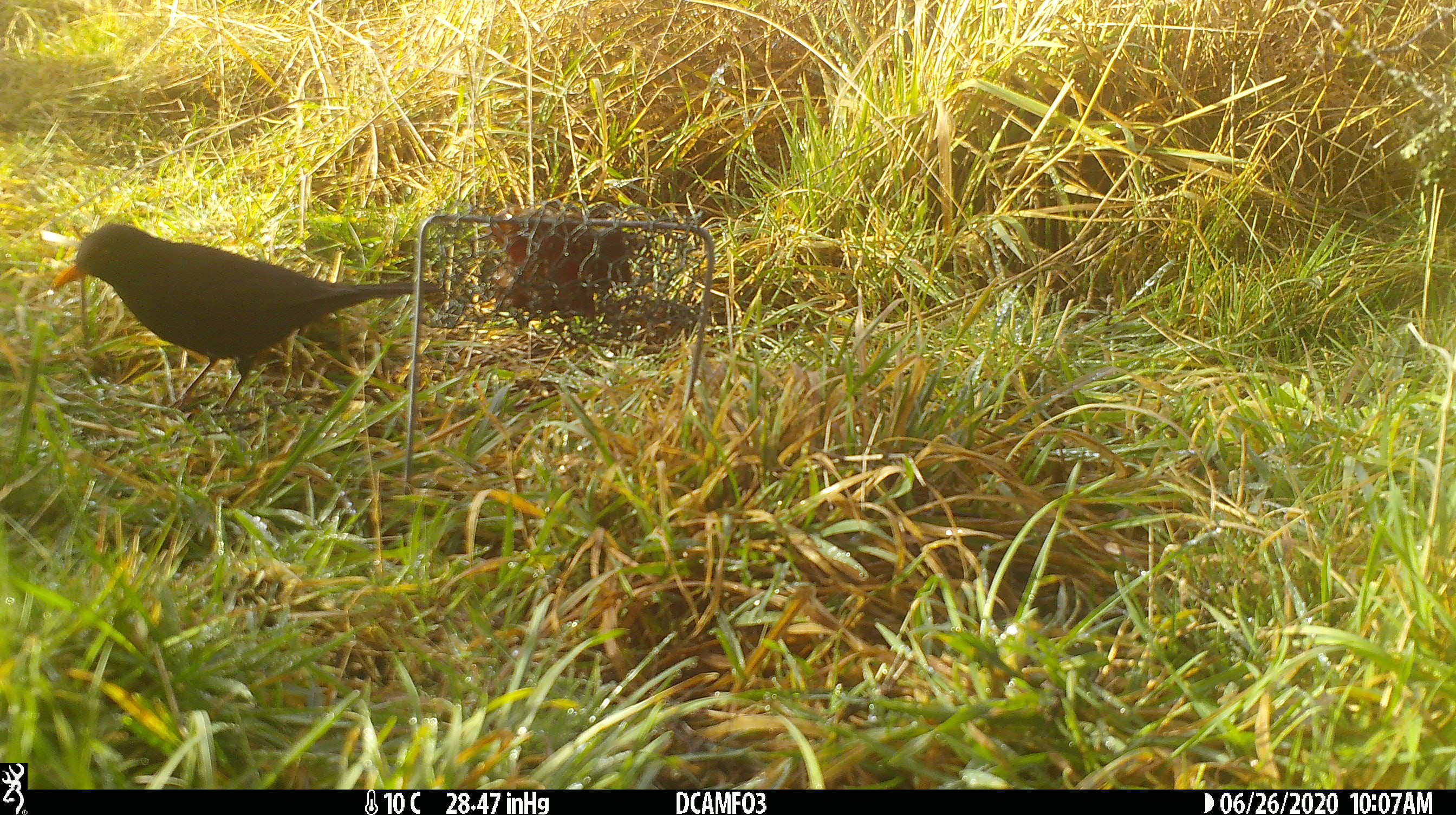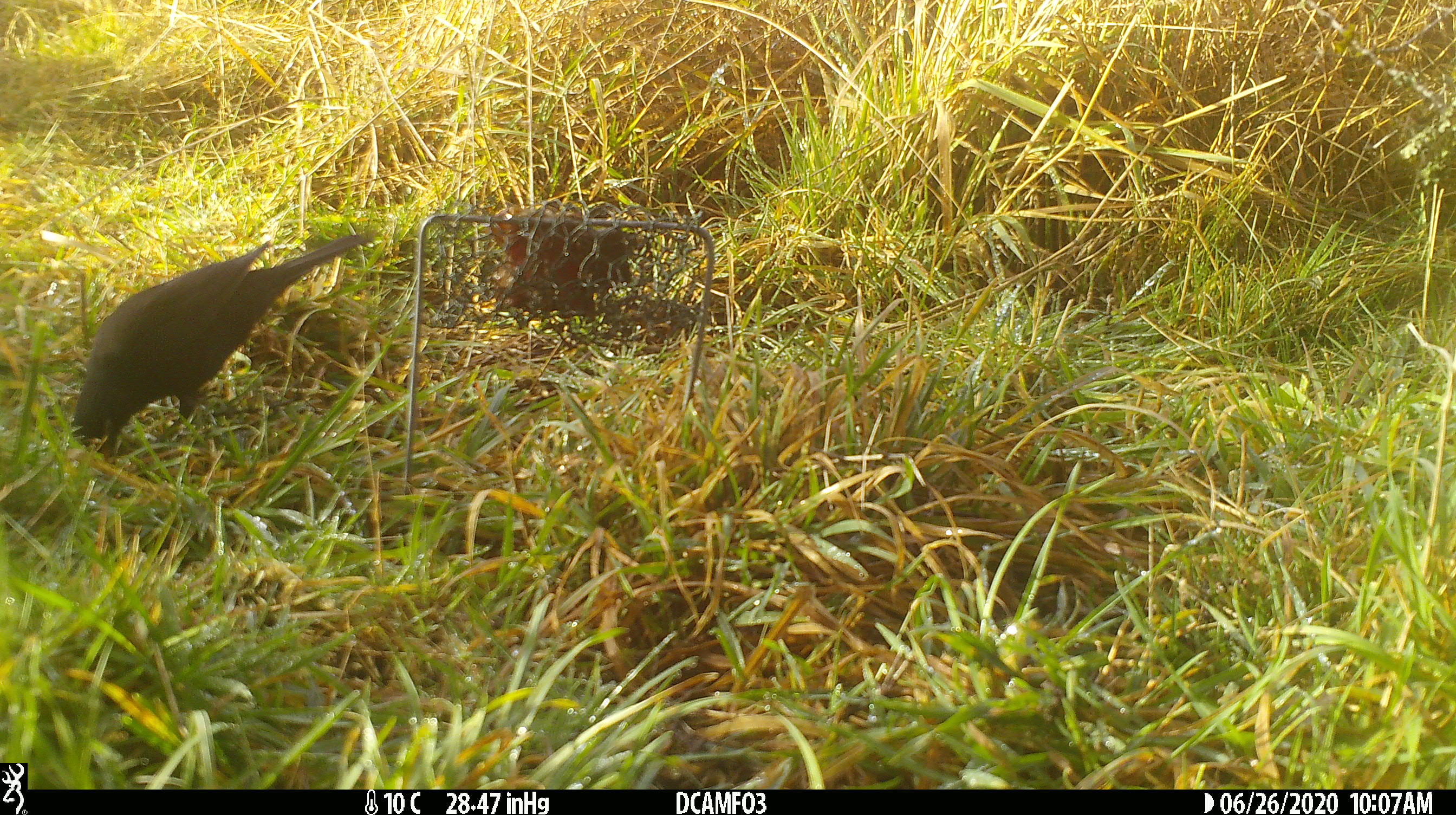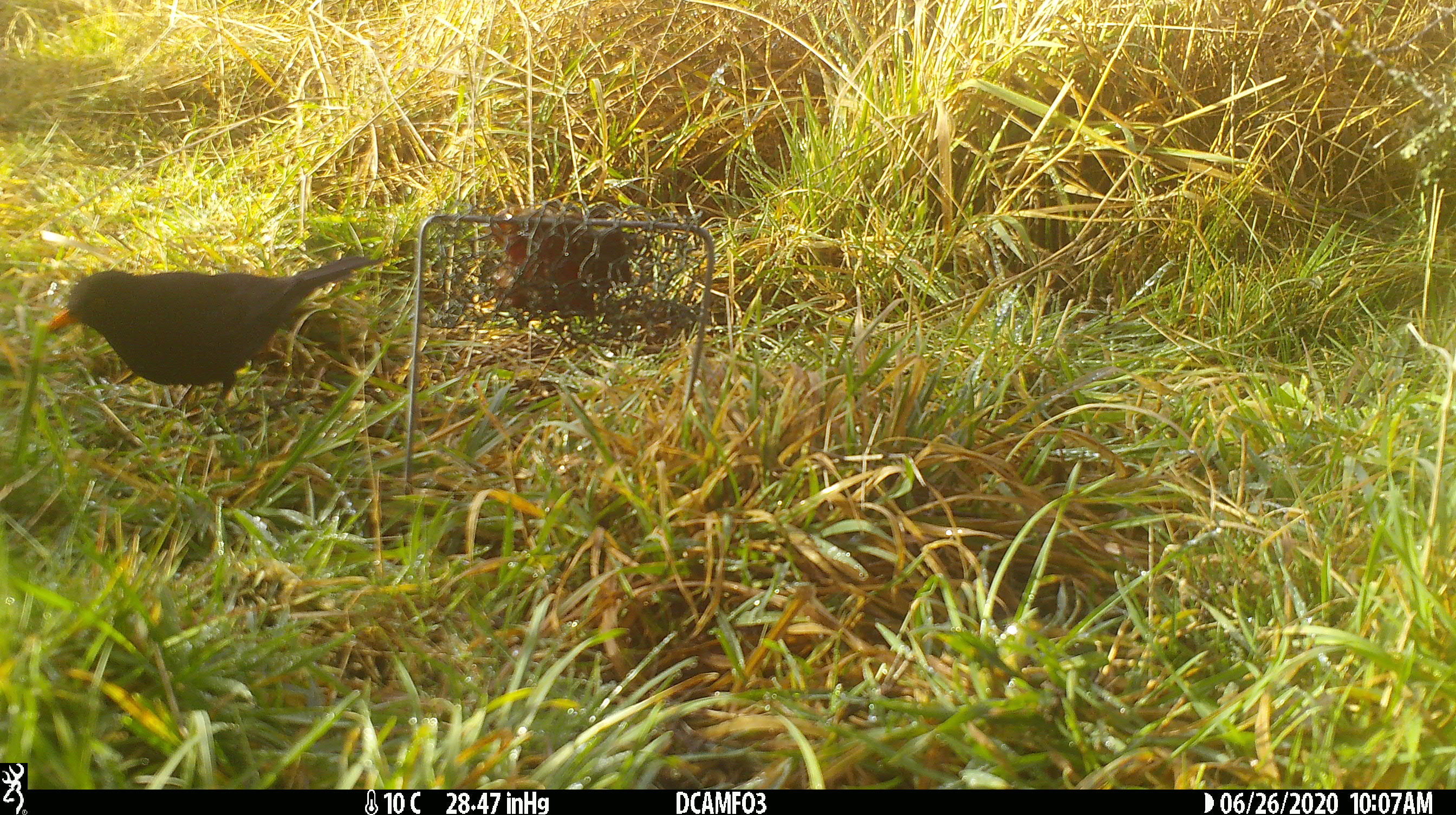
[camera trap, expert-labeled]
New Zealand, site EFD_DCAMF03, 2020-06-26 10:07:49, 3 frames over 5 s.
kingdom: Animalia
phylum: Chordata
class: Aves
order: Passeriformes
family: Turdidae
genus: Turdus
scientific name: Turdus merula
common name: eurasian blackbird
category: blackbird